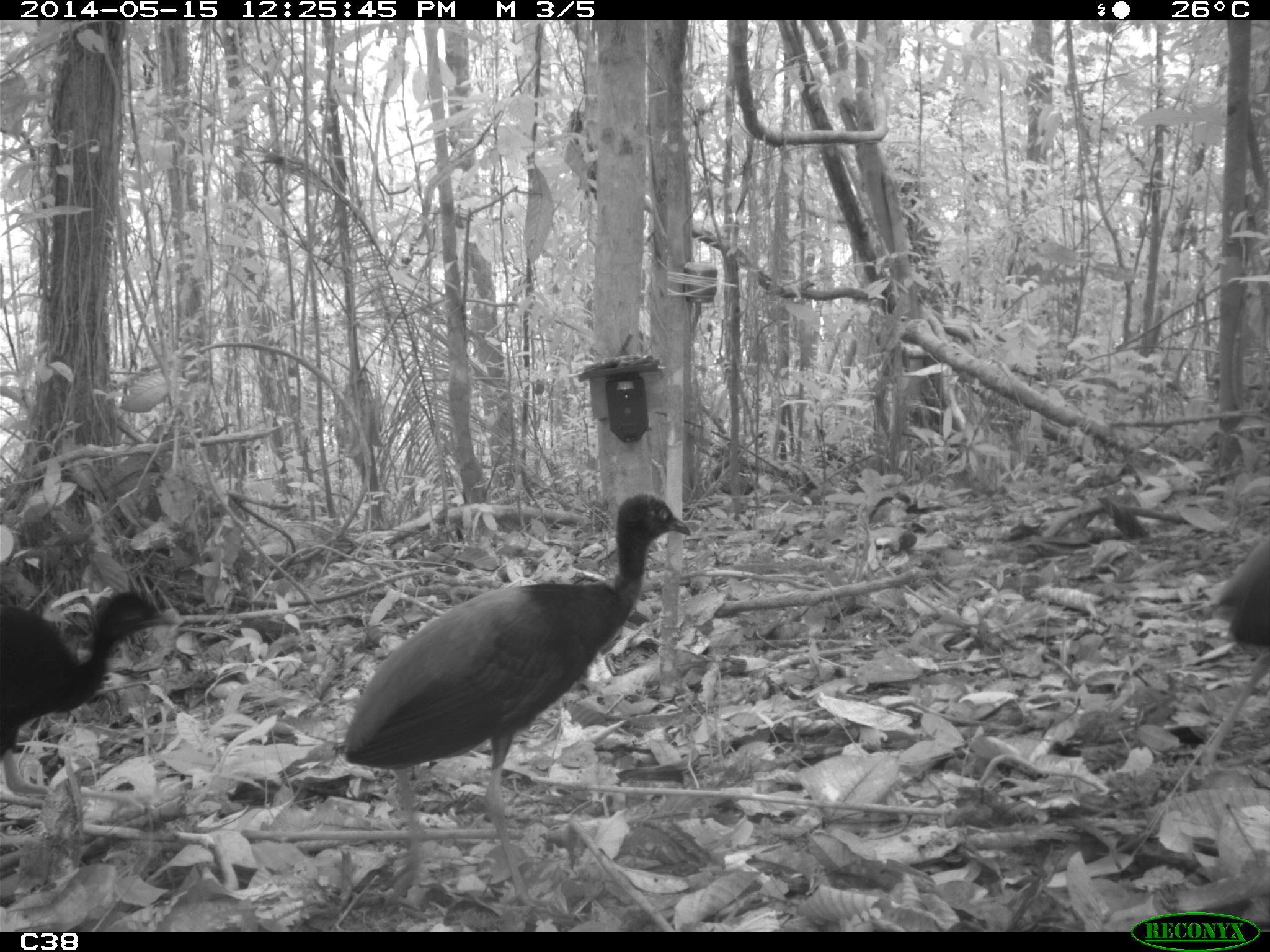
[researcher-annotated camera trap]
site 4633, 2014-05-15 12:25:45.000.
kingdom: Animalia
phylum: Chordata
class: Aves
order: Gruiformes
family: Psophiidae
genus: Psophia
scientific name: Psophia crepitans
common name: gray-winged trumpeter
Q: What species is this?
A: Psophia crepitans (gray-winged trumpeter).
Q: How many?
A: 6.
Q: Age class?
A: Adult.